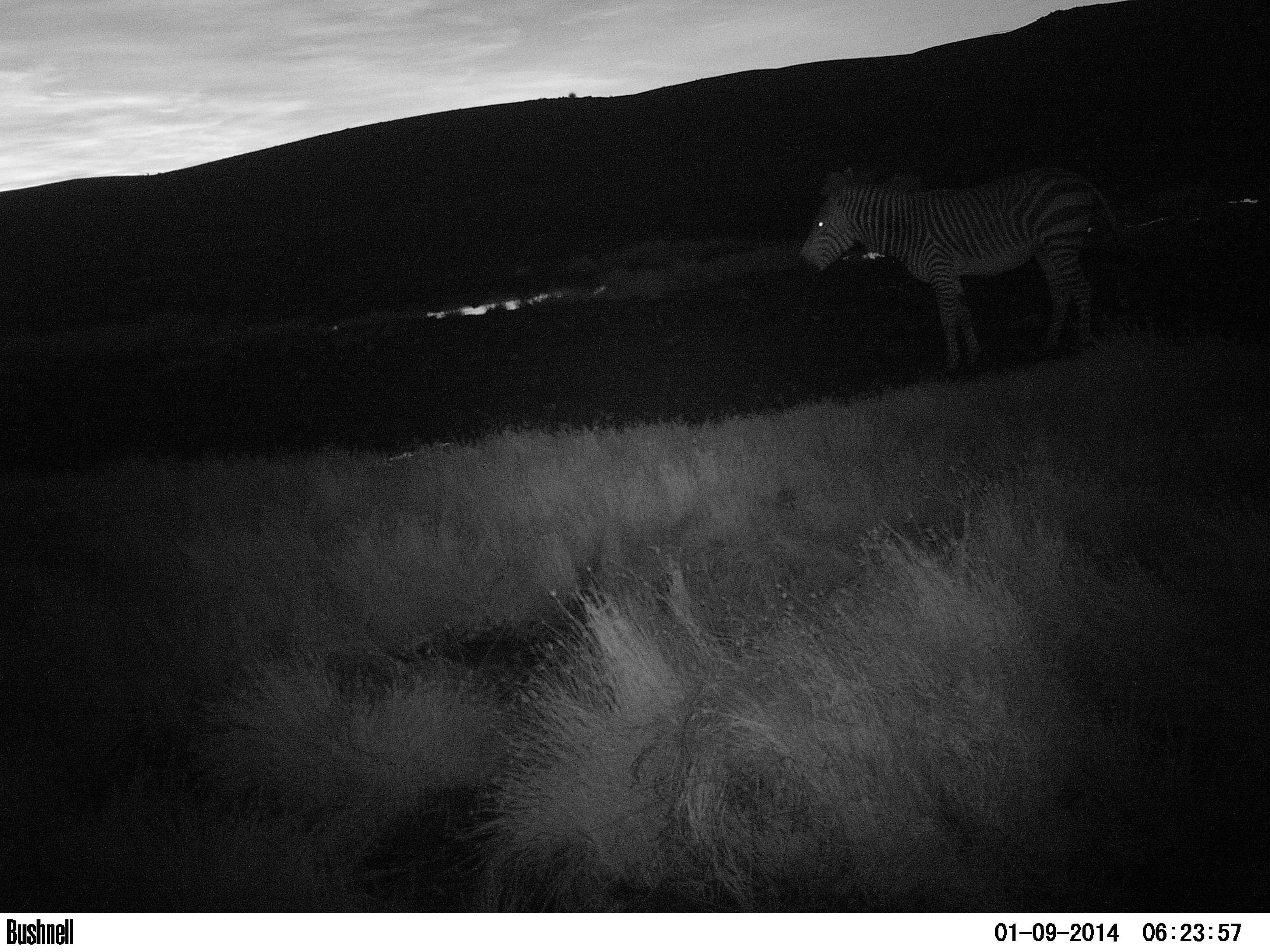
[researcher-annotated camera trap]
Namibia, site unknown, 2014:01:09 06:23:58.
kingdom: Animalia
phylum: Chordata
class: Mammalia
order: Perissodactyla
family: Equidae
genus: Equus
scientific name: Equus zebra hartmannae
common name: hartmann's mountain zebra